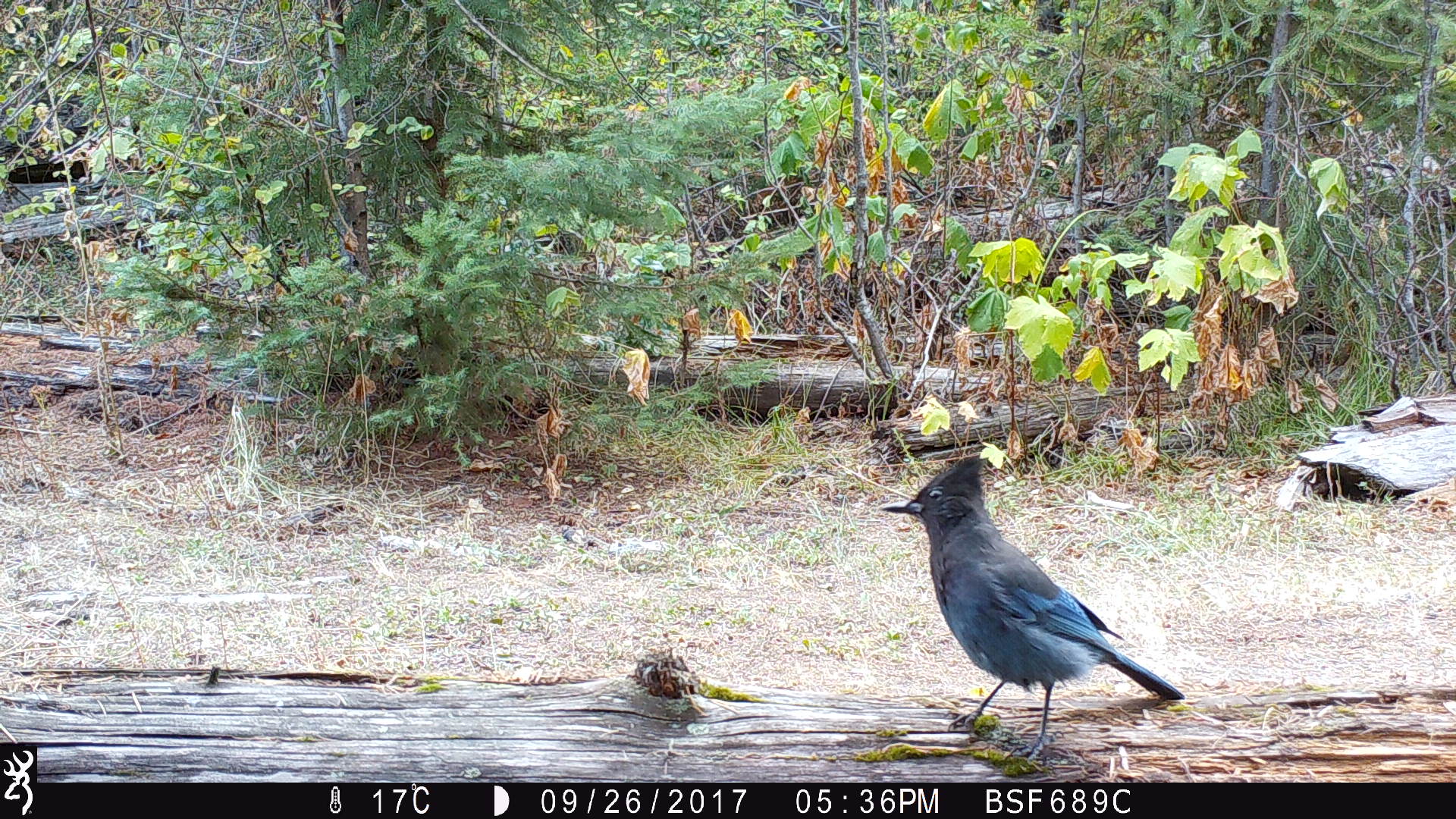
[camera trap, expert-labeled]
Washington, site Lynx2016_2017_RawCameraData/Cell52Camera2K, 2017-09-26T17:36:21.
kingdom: Animalia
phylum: Chordata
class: Aves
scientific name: Aves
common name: birds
Aves (birds). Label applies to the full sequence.